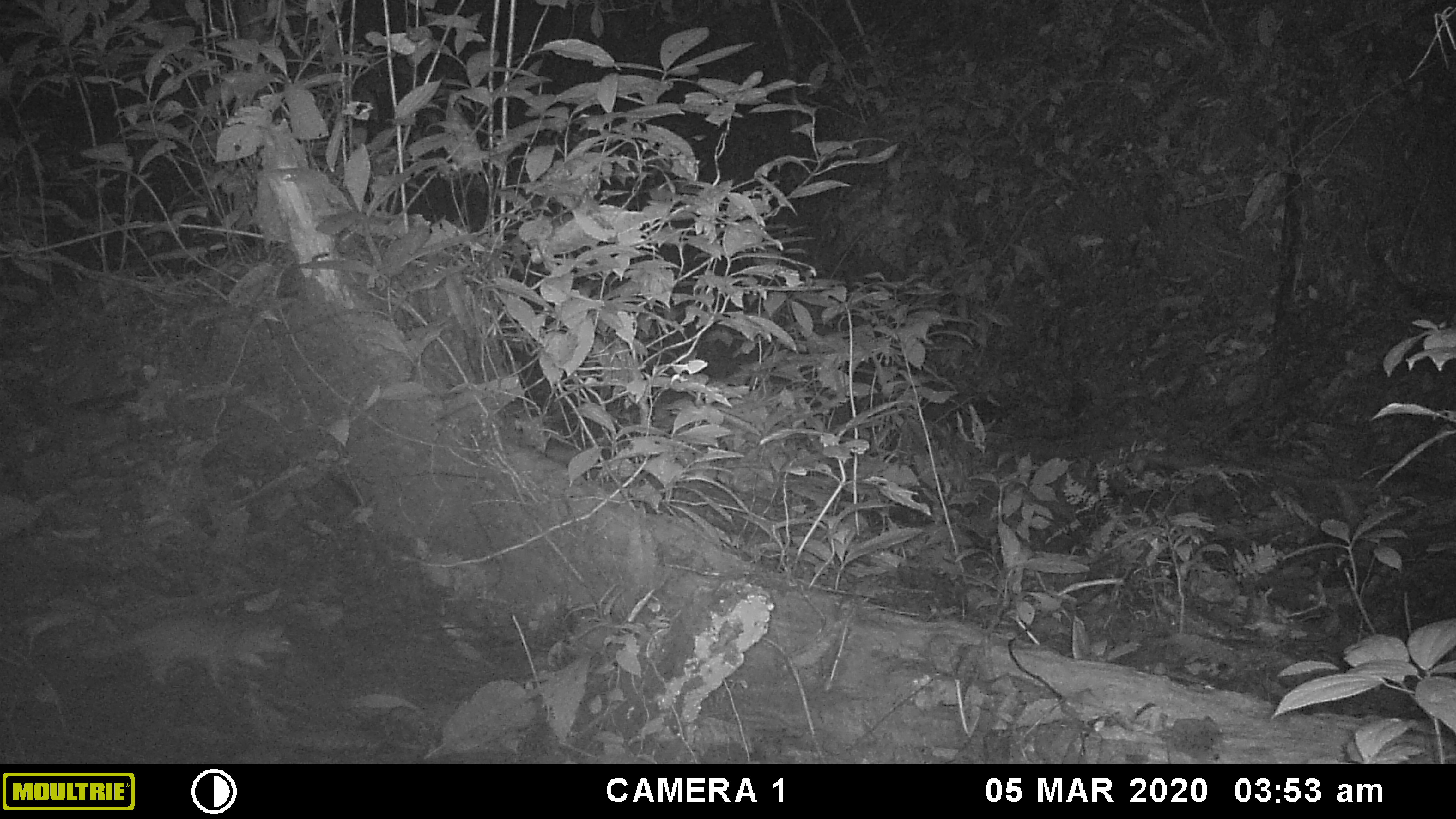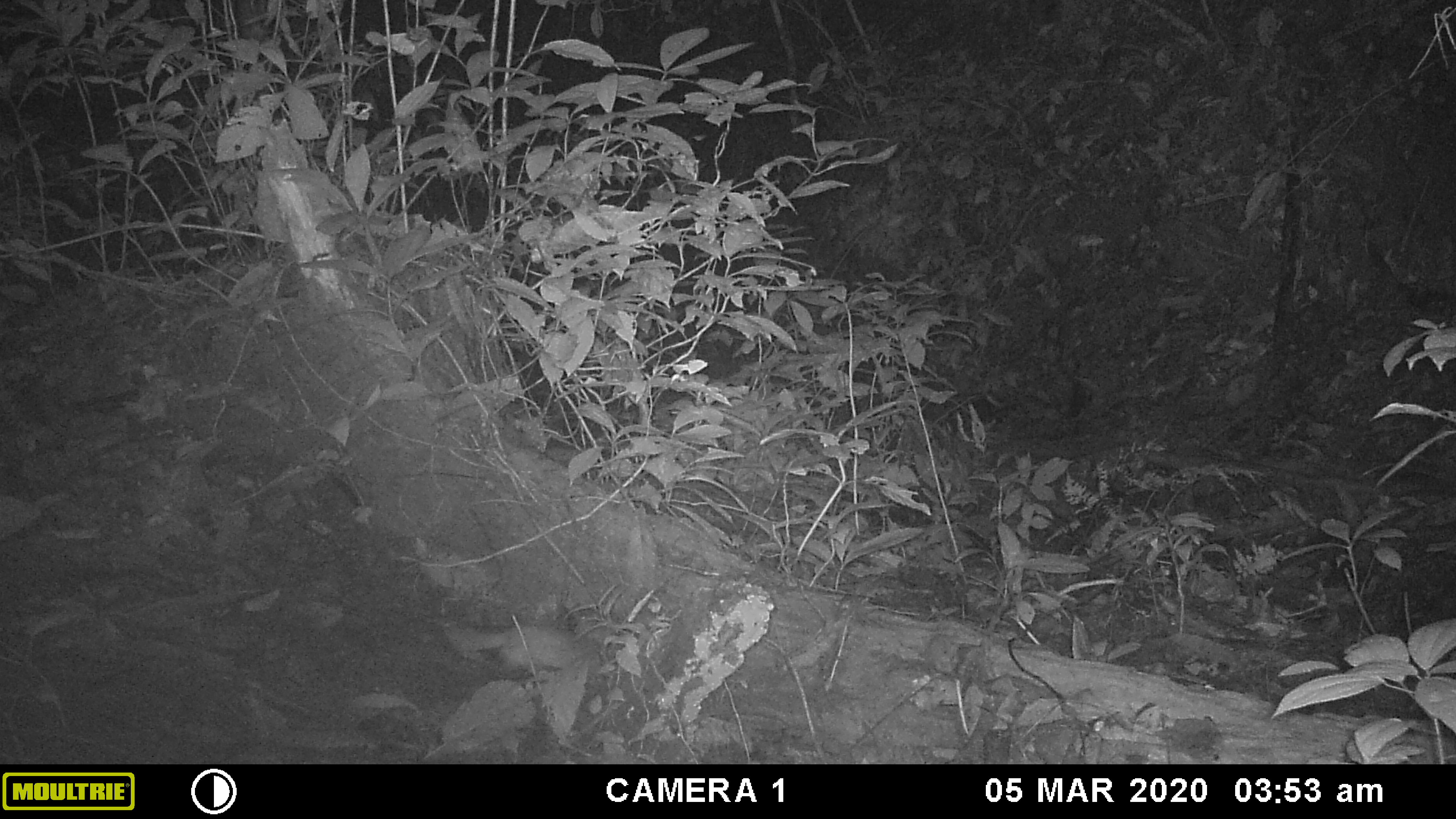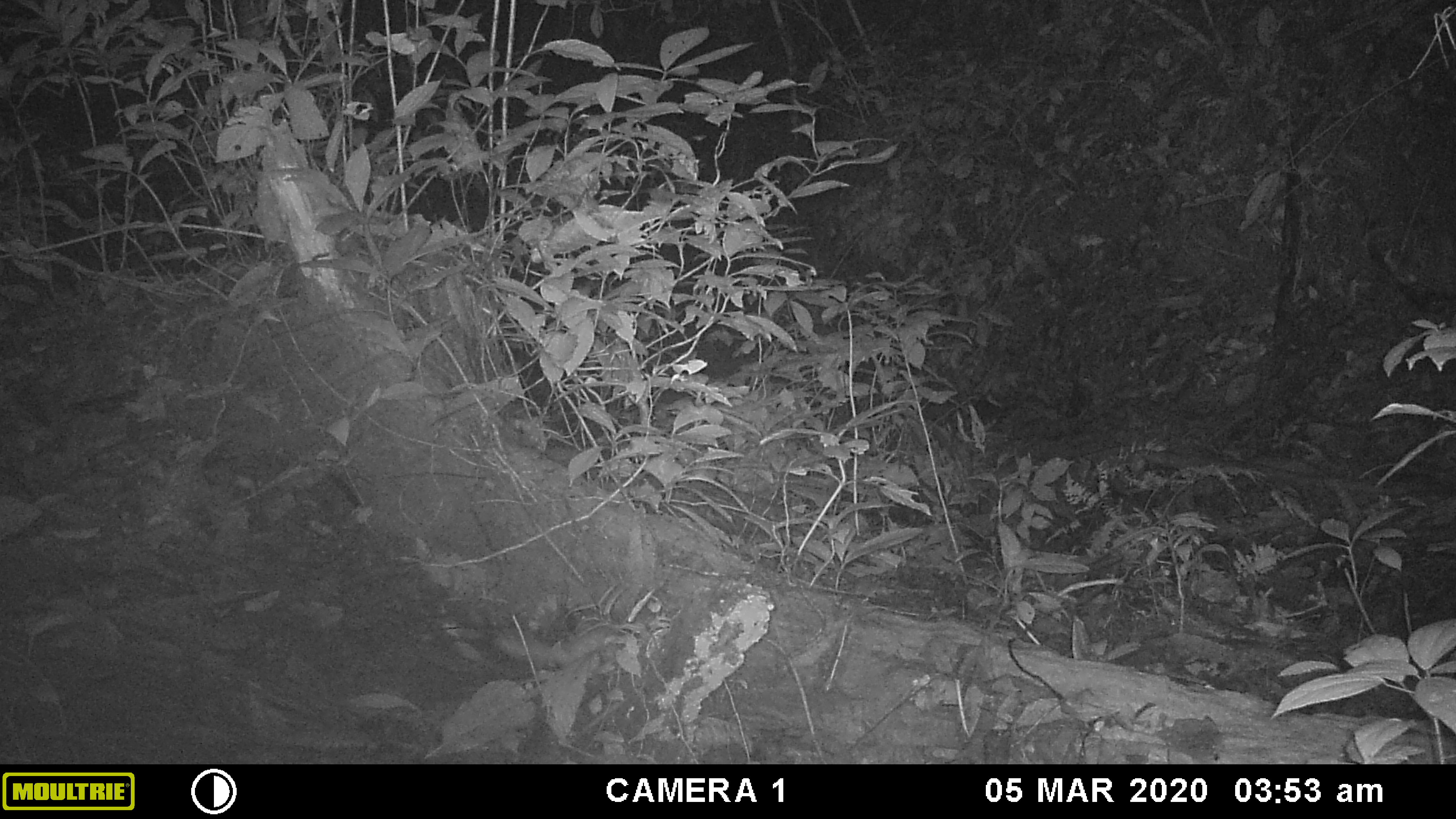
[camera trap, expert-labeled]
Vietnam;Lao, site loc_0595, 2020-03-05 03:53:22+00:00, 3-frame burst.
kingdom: Animalia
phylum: Chordata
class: Mammalia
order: Carnivora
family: Mustelidae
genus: Melogale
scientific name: Melogale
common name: ferret badger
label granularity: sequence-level